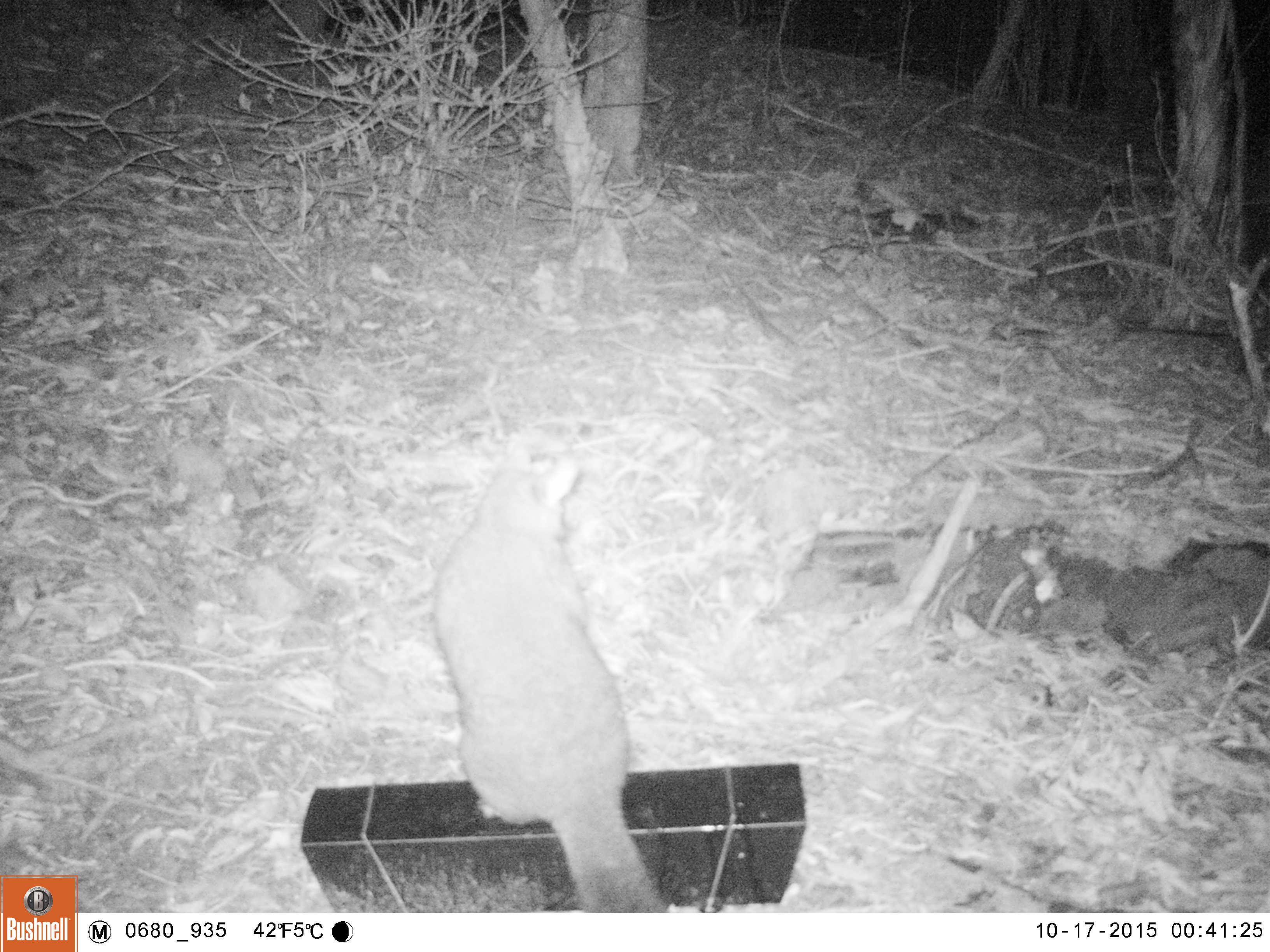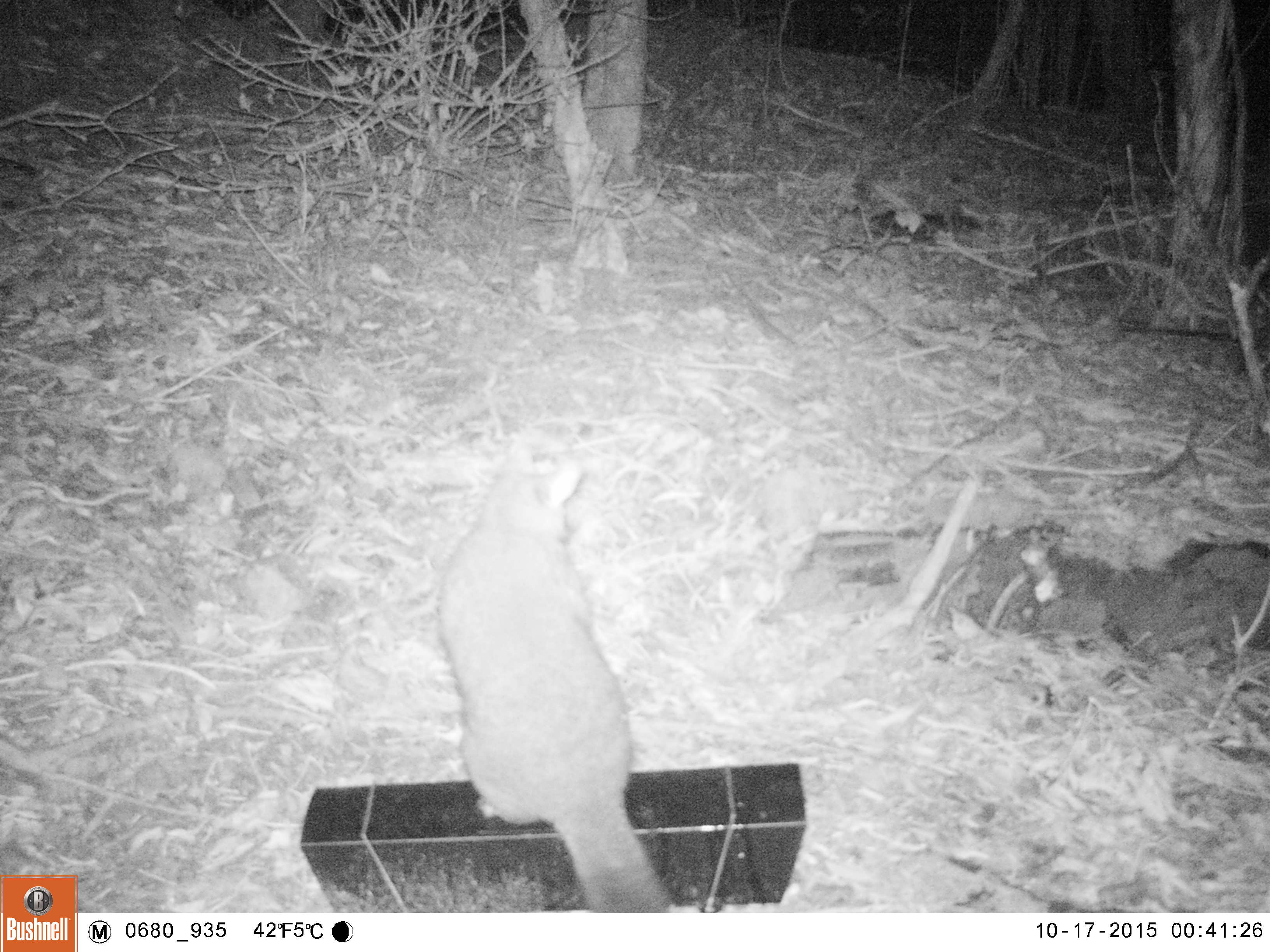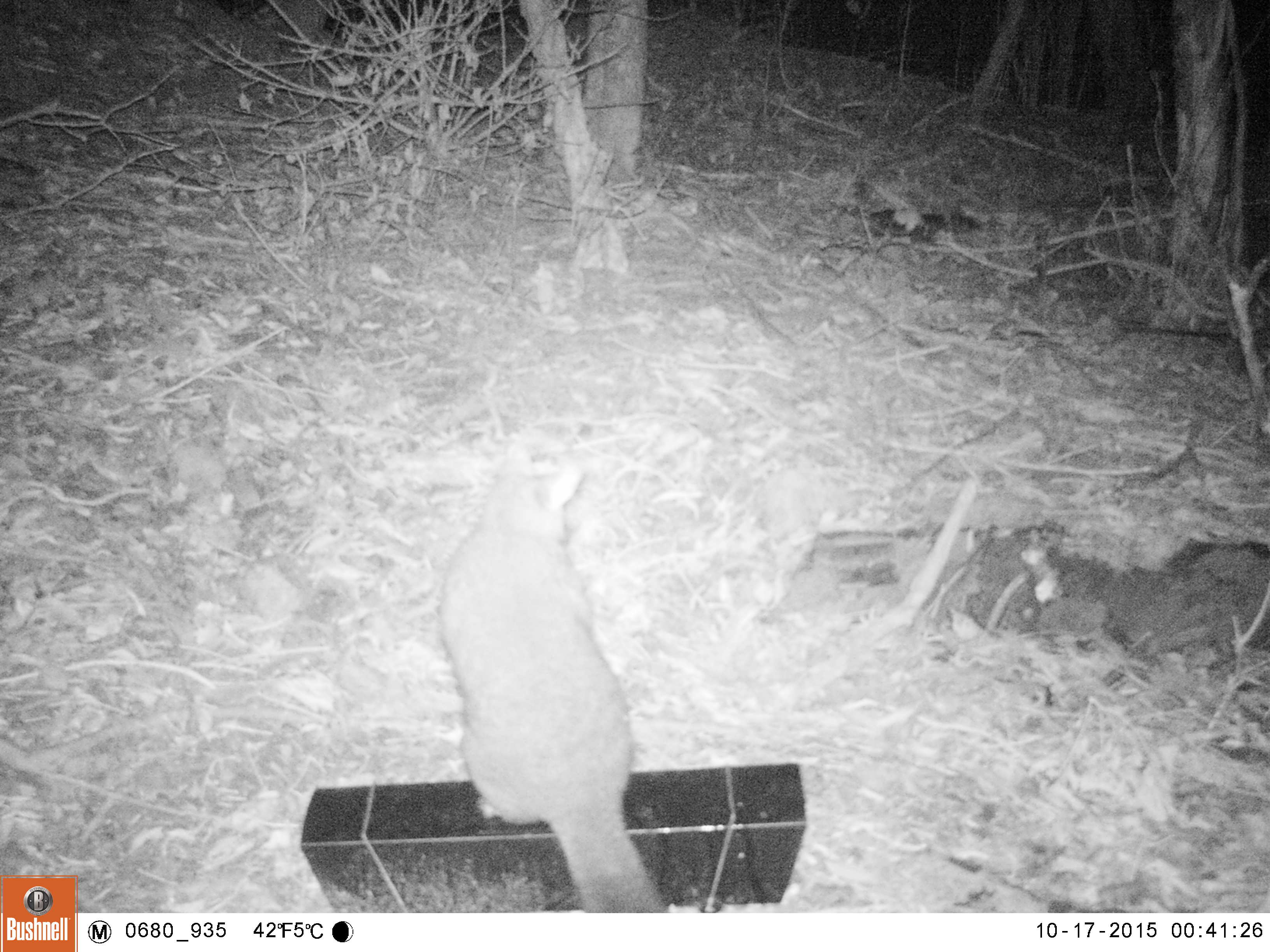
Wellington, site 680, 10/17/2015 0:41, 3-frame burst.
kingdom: Animalia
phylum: Chordata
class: Mammalia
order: Carnivora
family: Felidae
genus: Felis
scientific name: Felis catus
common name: cat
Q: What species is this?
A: Cat (Felis catus).